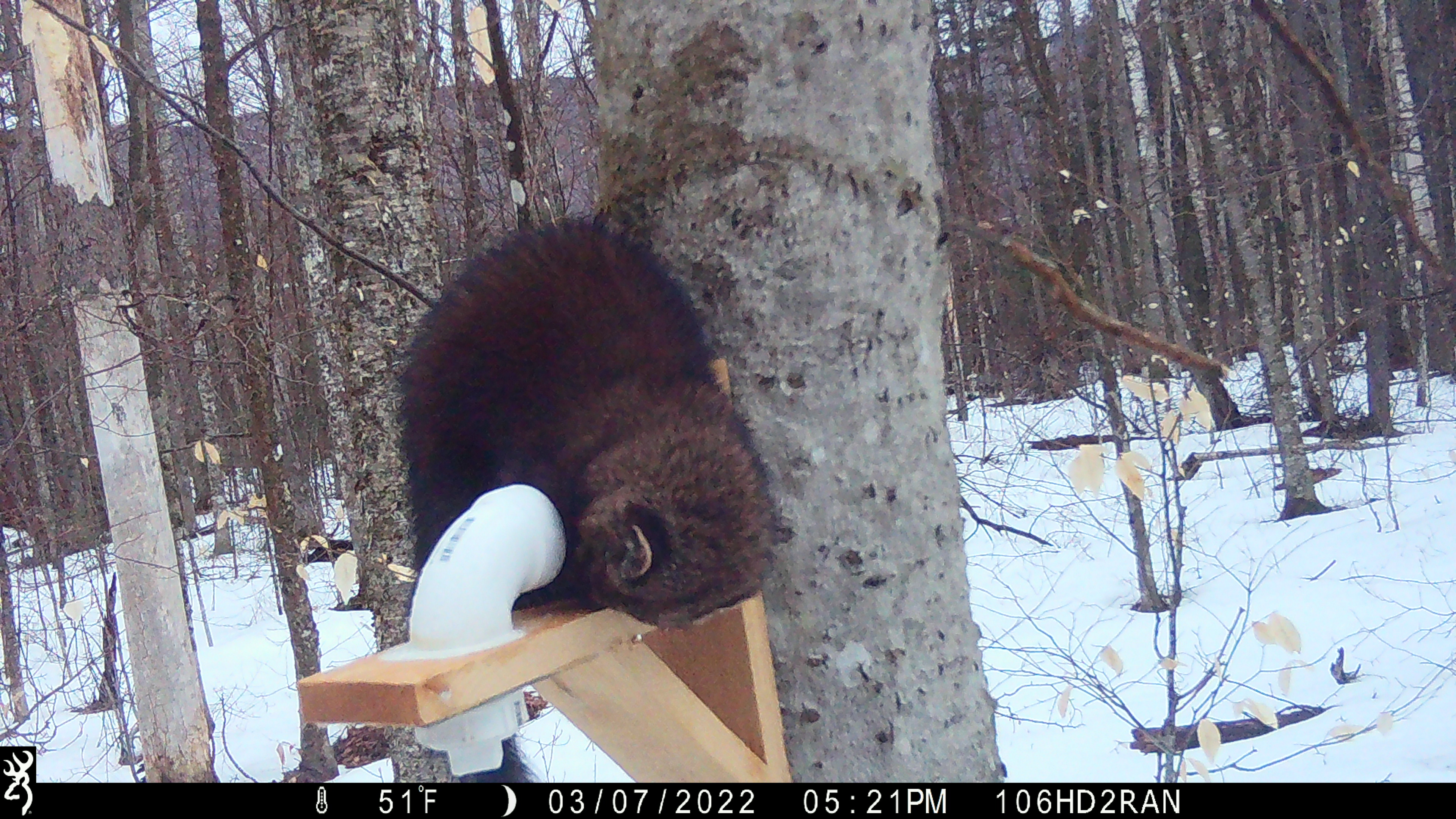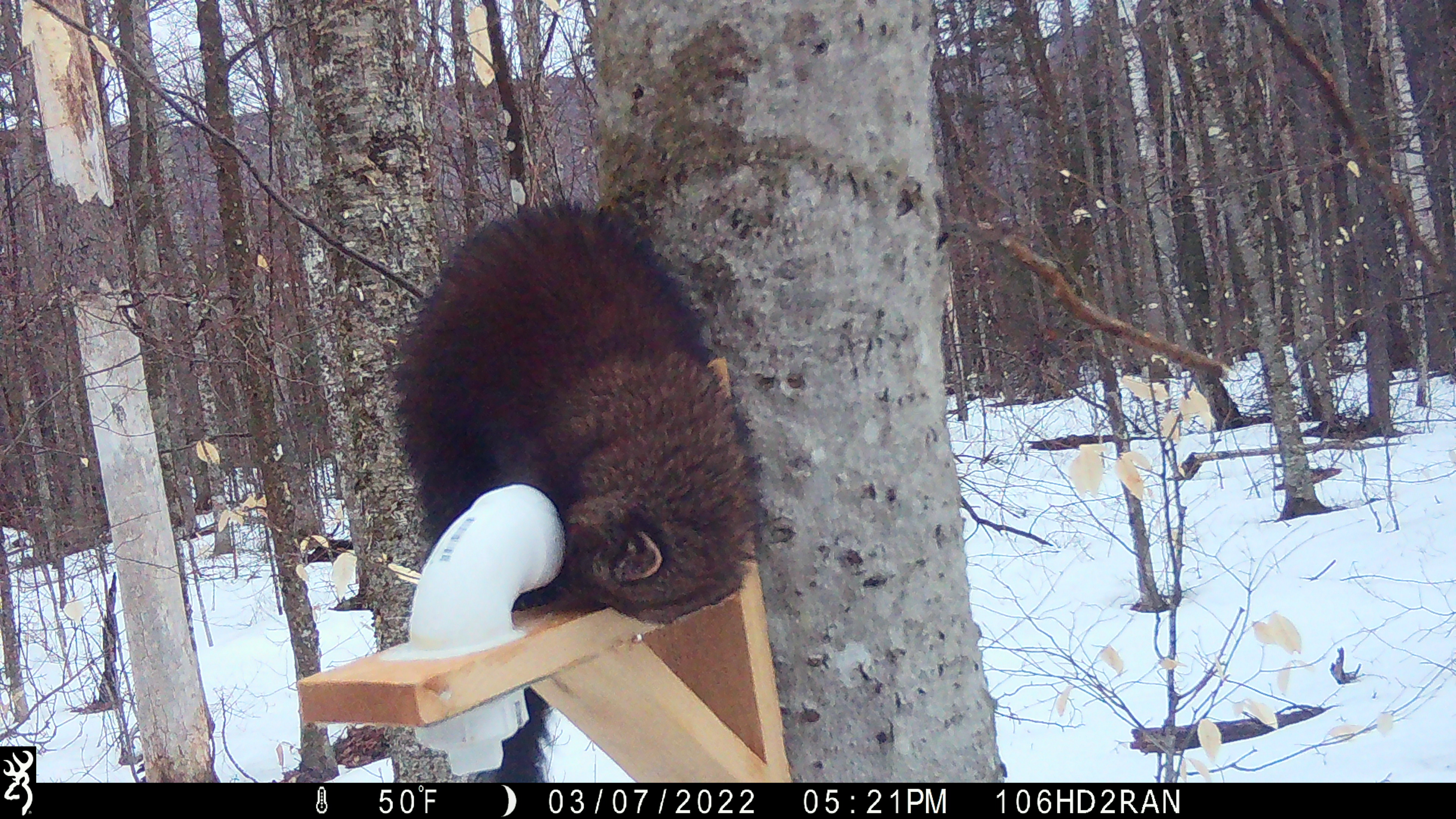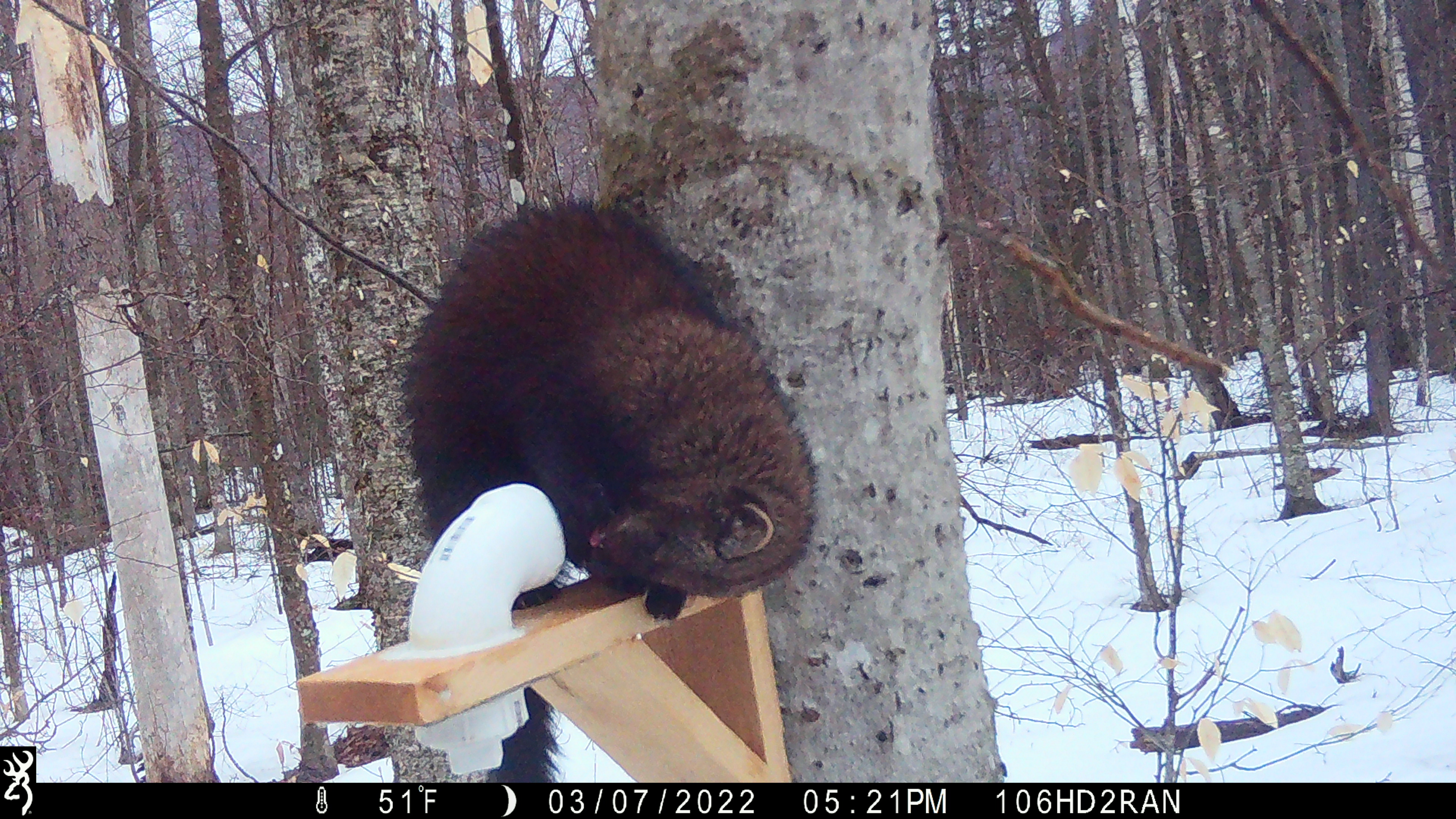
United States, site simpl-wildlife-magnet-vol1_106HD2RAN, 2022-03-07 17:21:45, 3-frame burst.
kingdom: Animalia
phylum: Chordata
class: Mammalia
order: Carnivora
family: Mustelidae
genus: Pekania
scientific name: Pekania pennanti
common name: fisher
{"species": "fisher (Pekania pennanti)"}